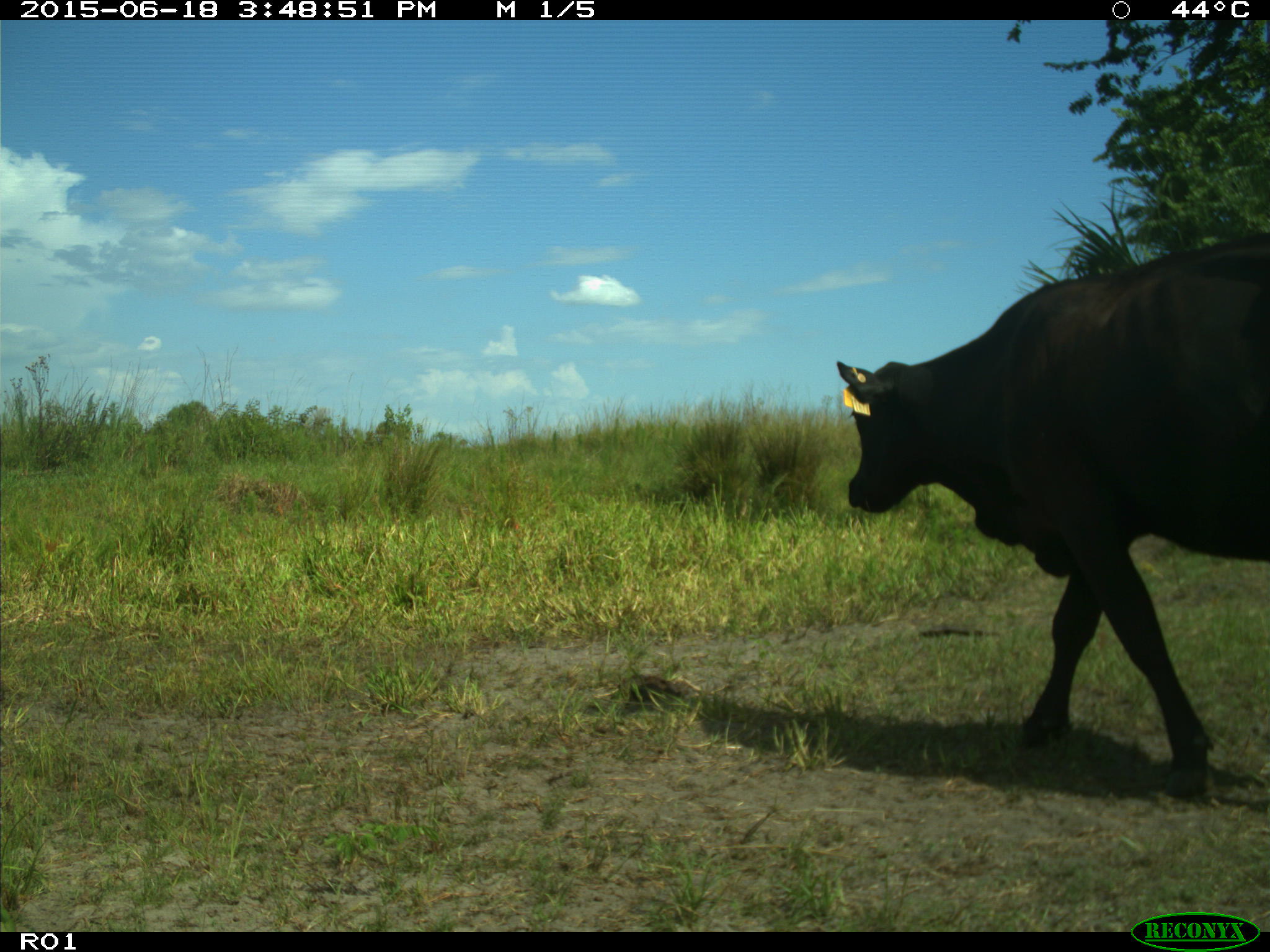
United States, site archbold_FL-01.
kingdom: Animalia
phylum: Chordata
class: Mammalia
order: Artiodactyla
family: Bovidae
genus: Bos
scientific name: Bos taurus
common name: domestic cow